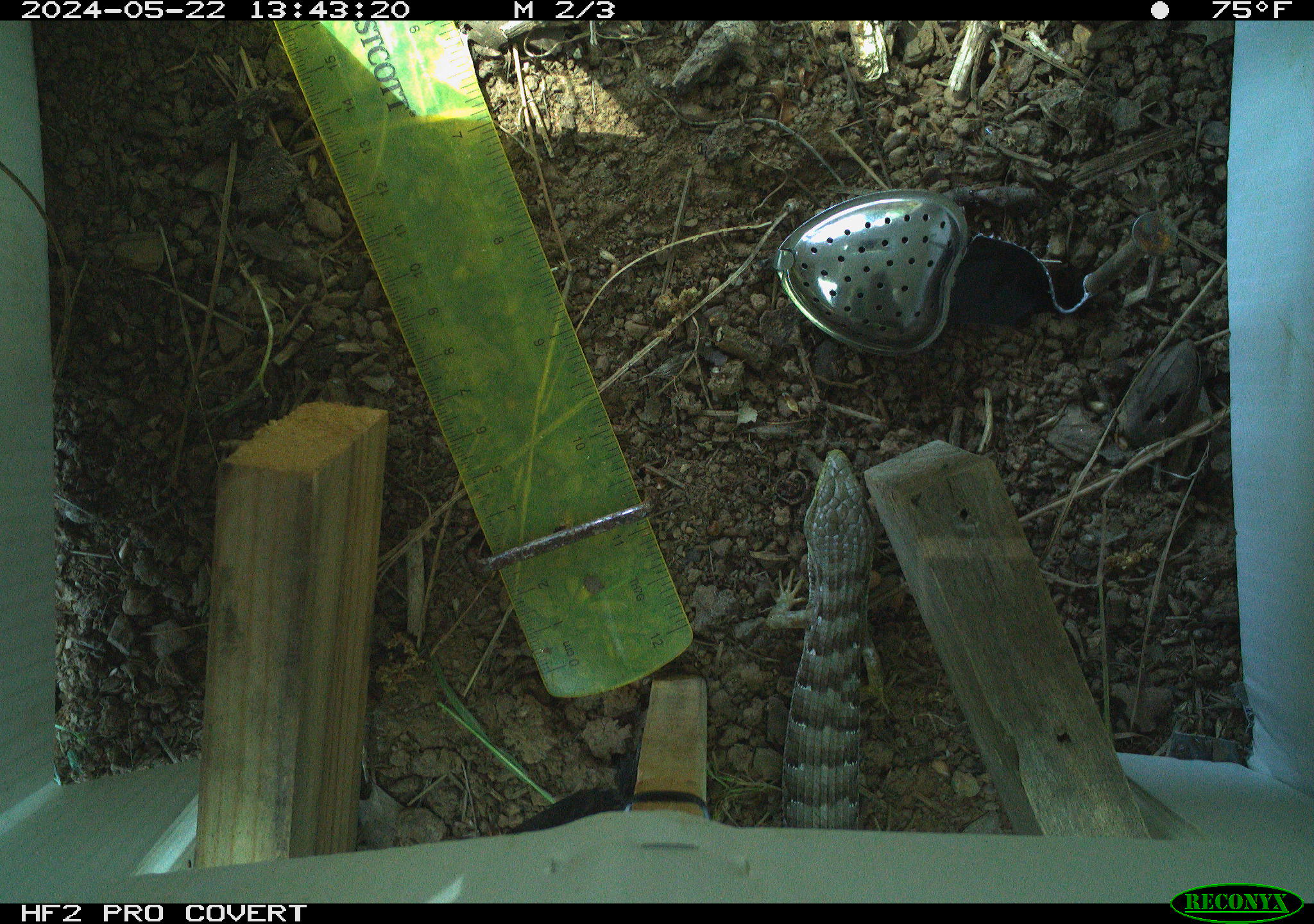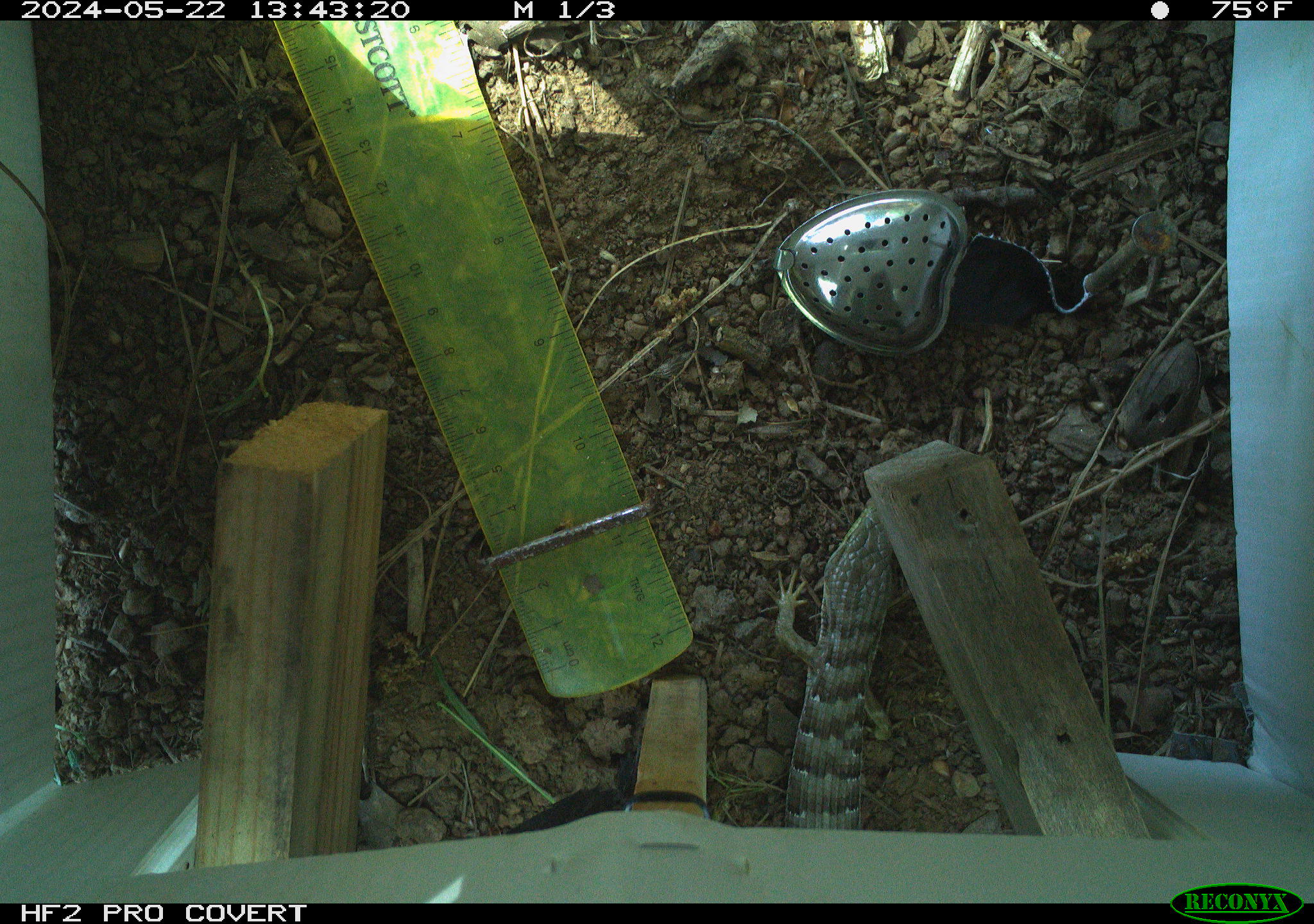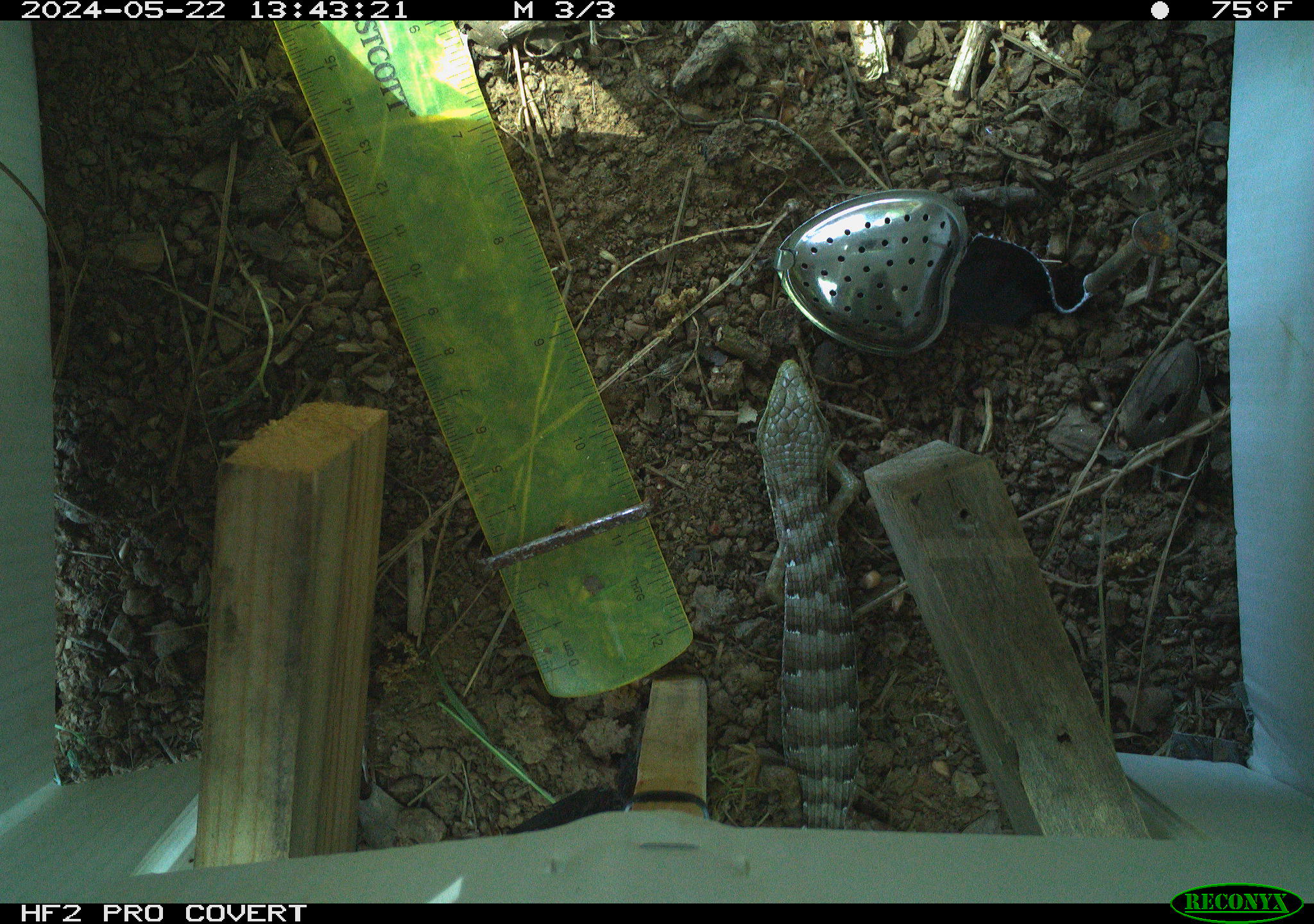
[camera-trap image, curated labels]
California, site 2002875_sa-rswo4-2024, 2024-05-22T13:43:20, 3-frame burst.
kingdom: Animalia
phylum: Chordata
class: Reptilia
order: Squamata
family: Anguidae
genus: Elgaria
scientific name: Elgaria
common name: alligator lizards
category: elgaria species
Elgaria species (alligator lizards) (Elgaria).